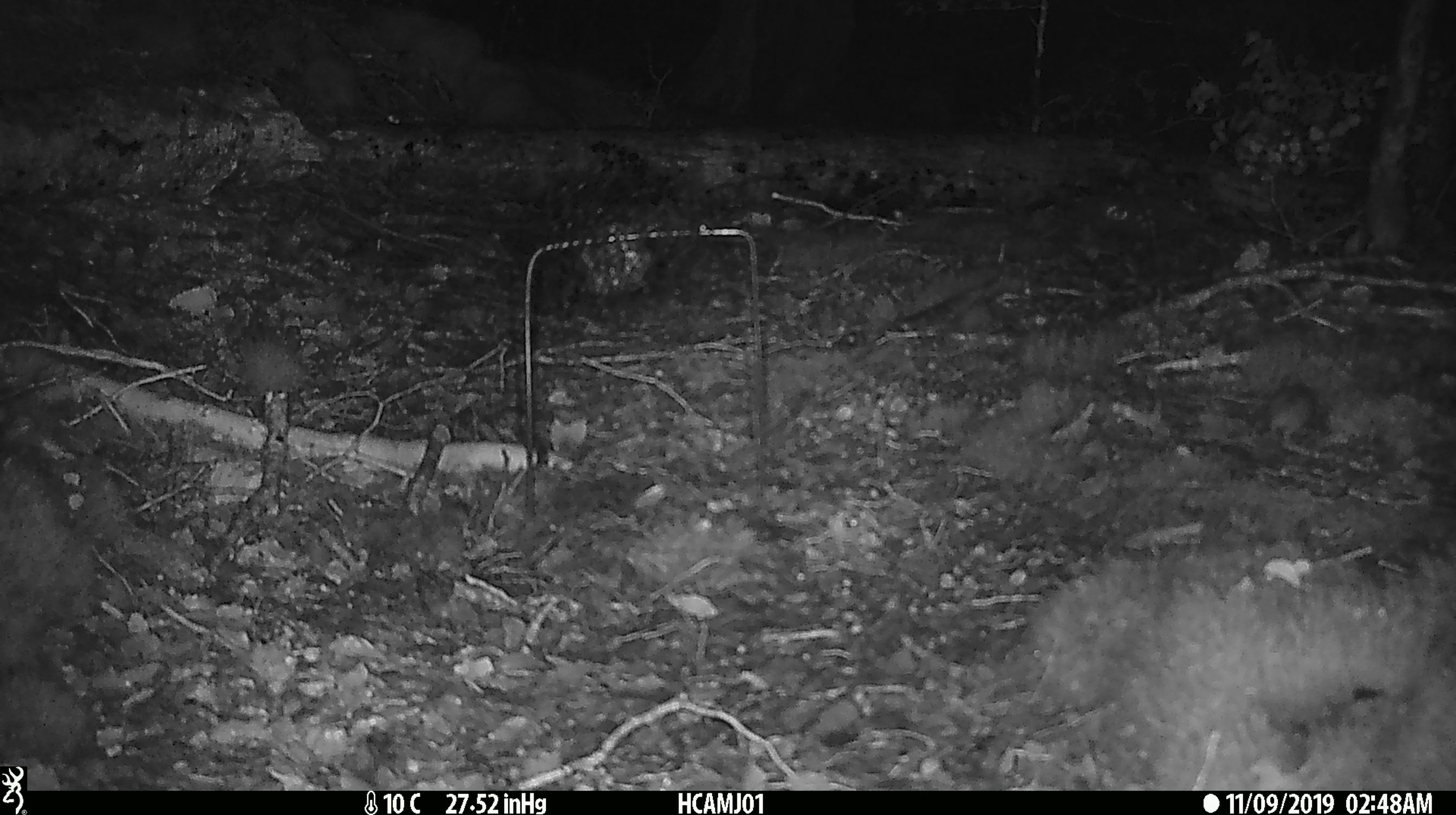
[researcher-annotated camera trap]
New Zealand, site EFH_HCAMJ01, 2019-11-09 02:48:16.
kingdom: Animalia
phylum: Chordata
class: Mammalia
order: Rodentia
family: Muridae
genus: Mus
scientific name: Mus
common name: mouse